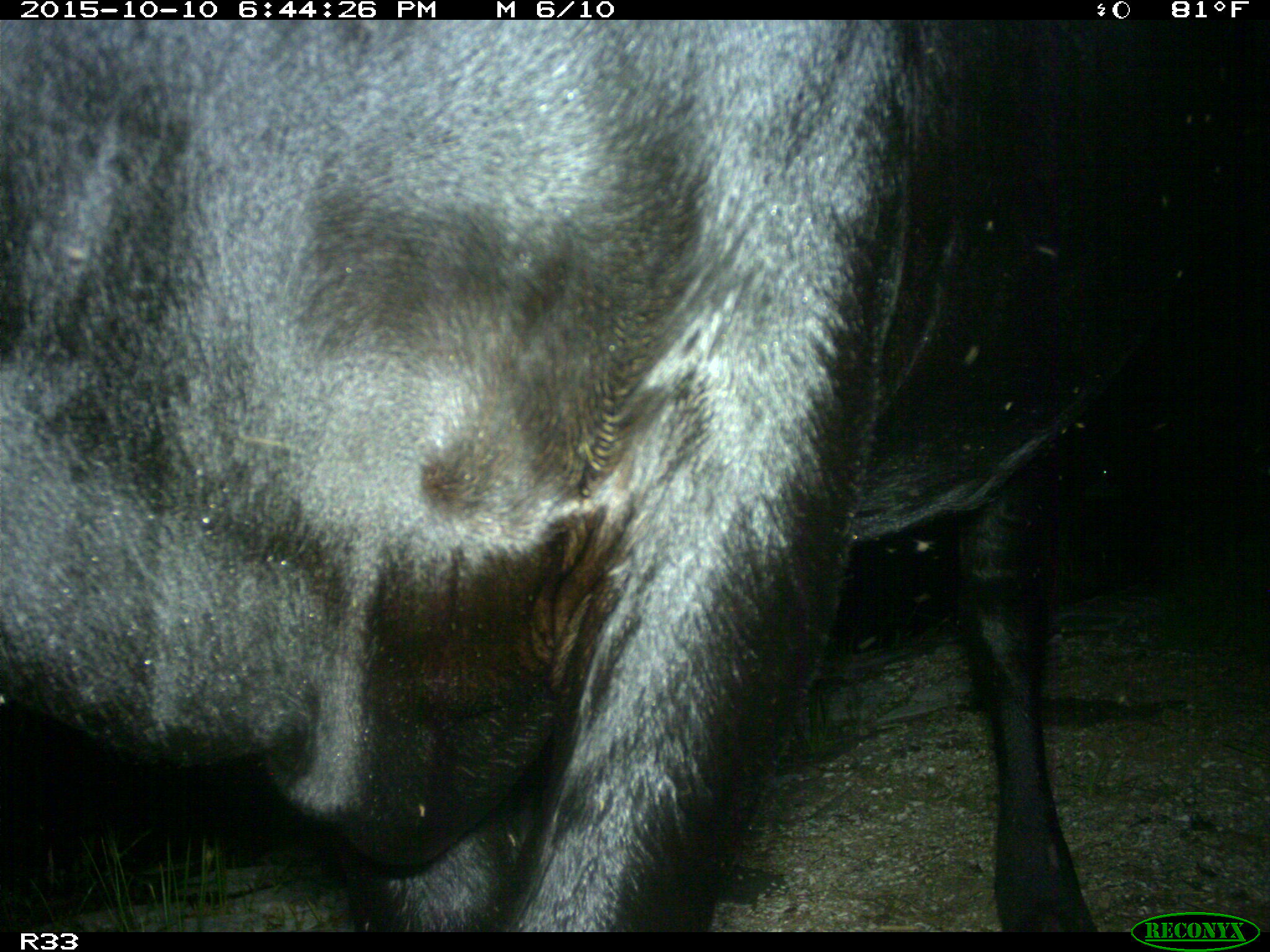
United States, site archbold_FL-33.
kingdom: Animalia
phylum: Chordata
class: Mammalia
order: Artiodactyla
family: Bovidae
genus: Bos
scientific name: Bos taurus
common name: domestic cow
Bos taurus (domestic cow).